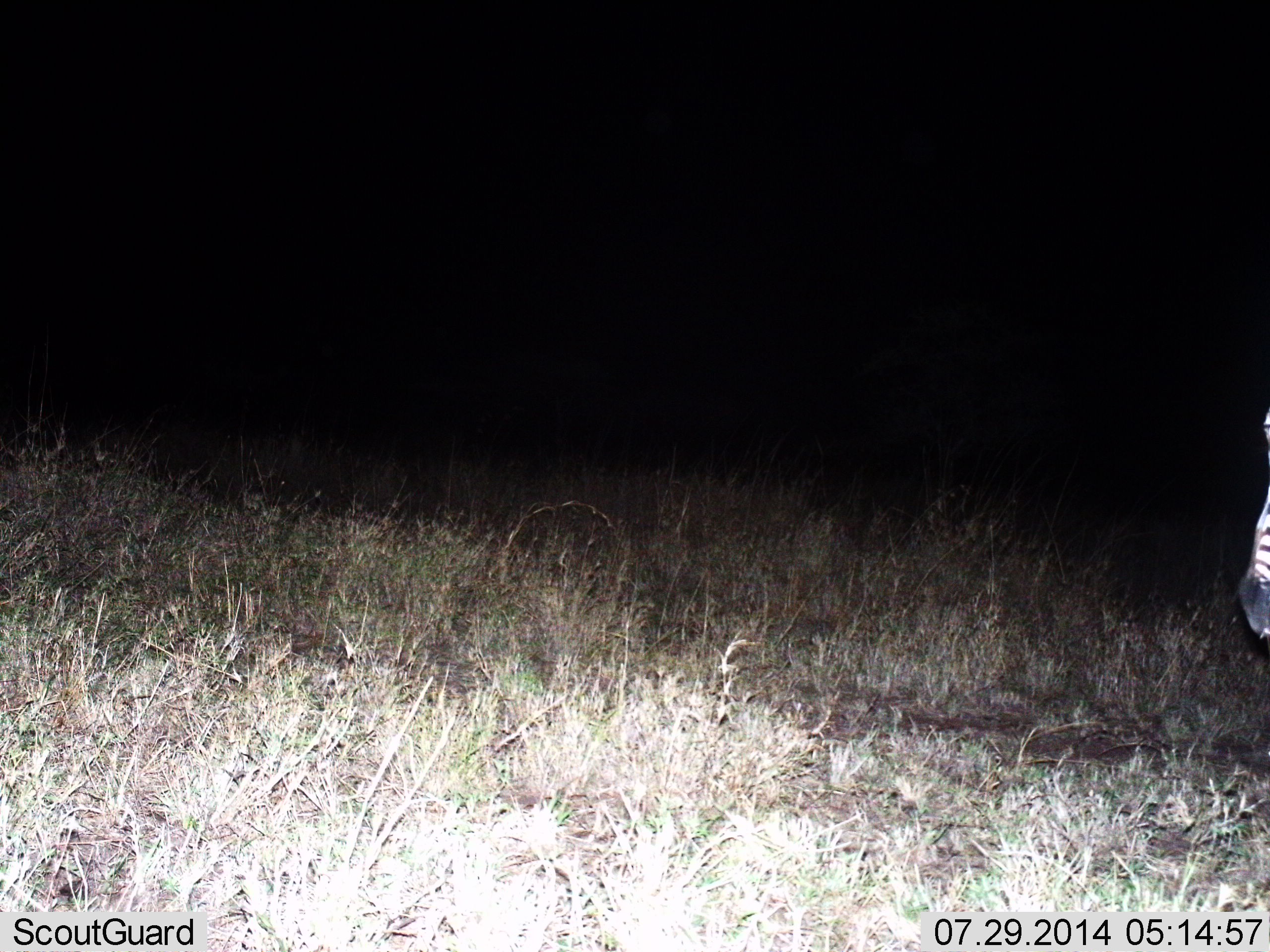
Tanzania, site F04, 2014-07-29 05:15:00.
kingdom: Animalia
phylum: Chordata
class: Mammalia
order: Perissodactyla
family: Equidae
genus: Equus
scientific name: Equus quagga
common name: plains zebra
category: zebra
Zebra (plains zebra) (Equus quagga), count 1. Behavior (volunteer vote fractions): standing 60%, resting 0%, moving 40%, interacting 0%. Young present (vote fraction): 0%. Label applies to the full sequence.